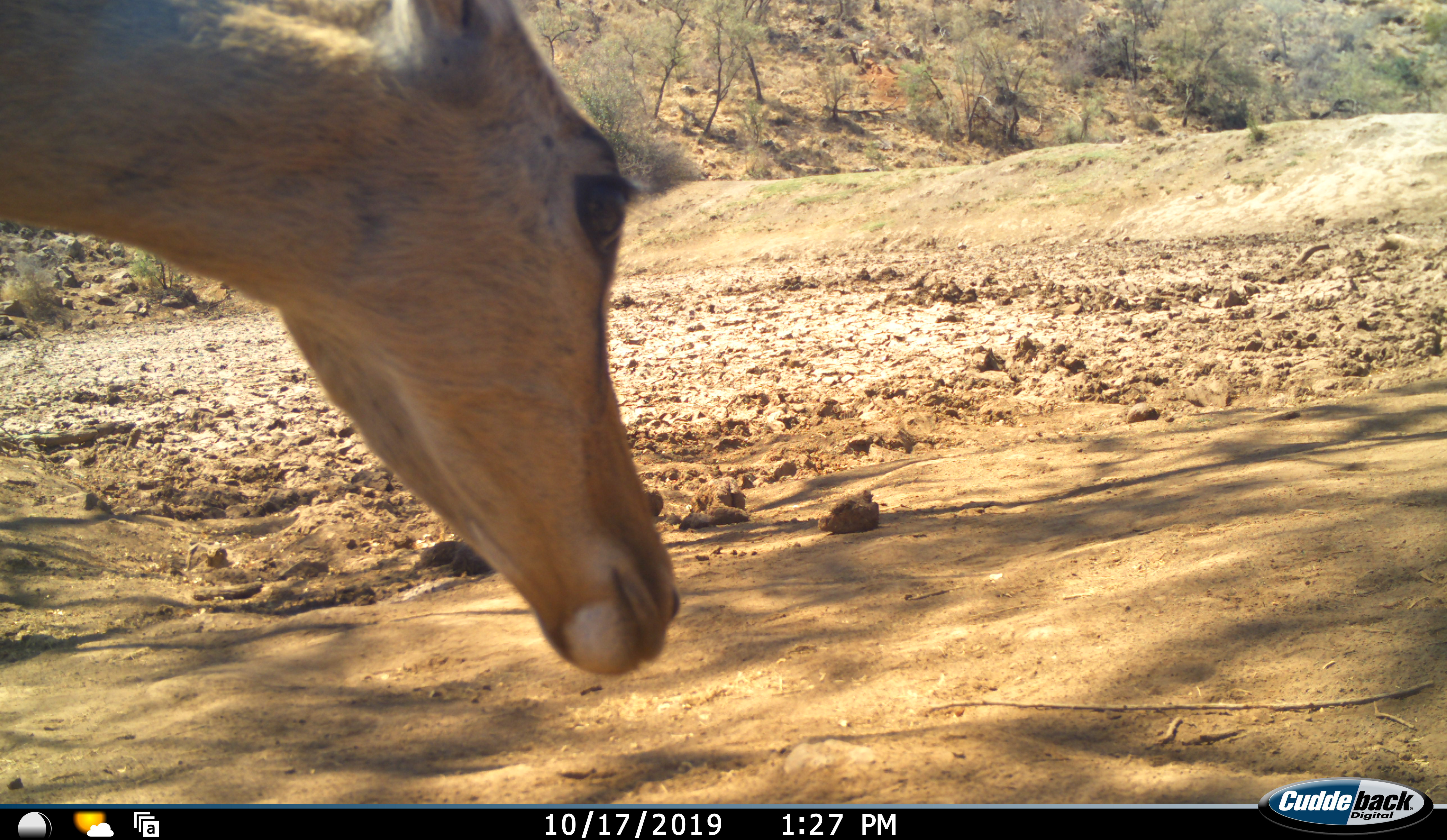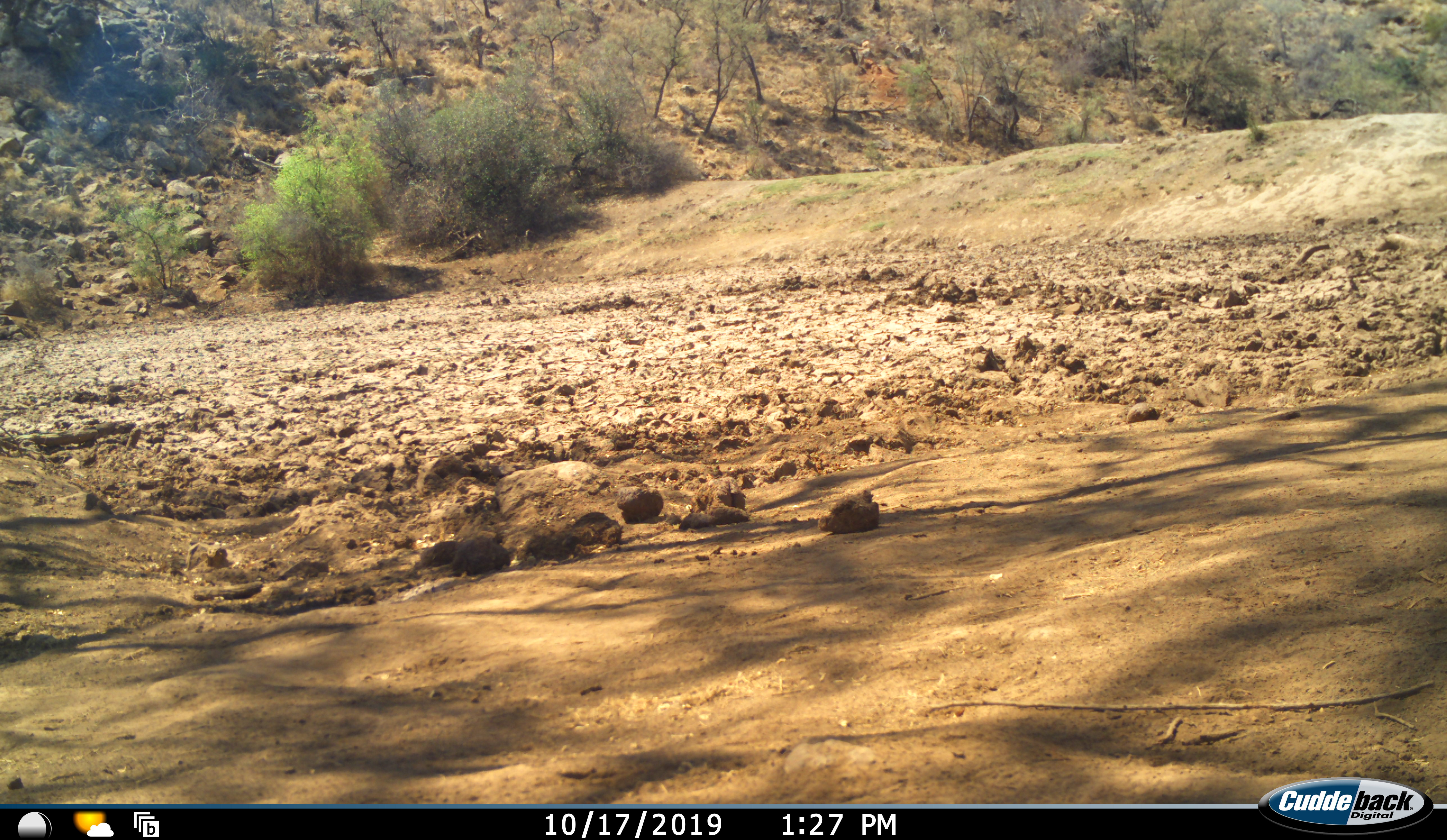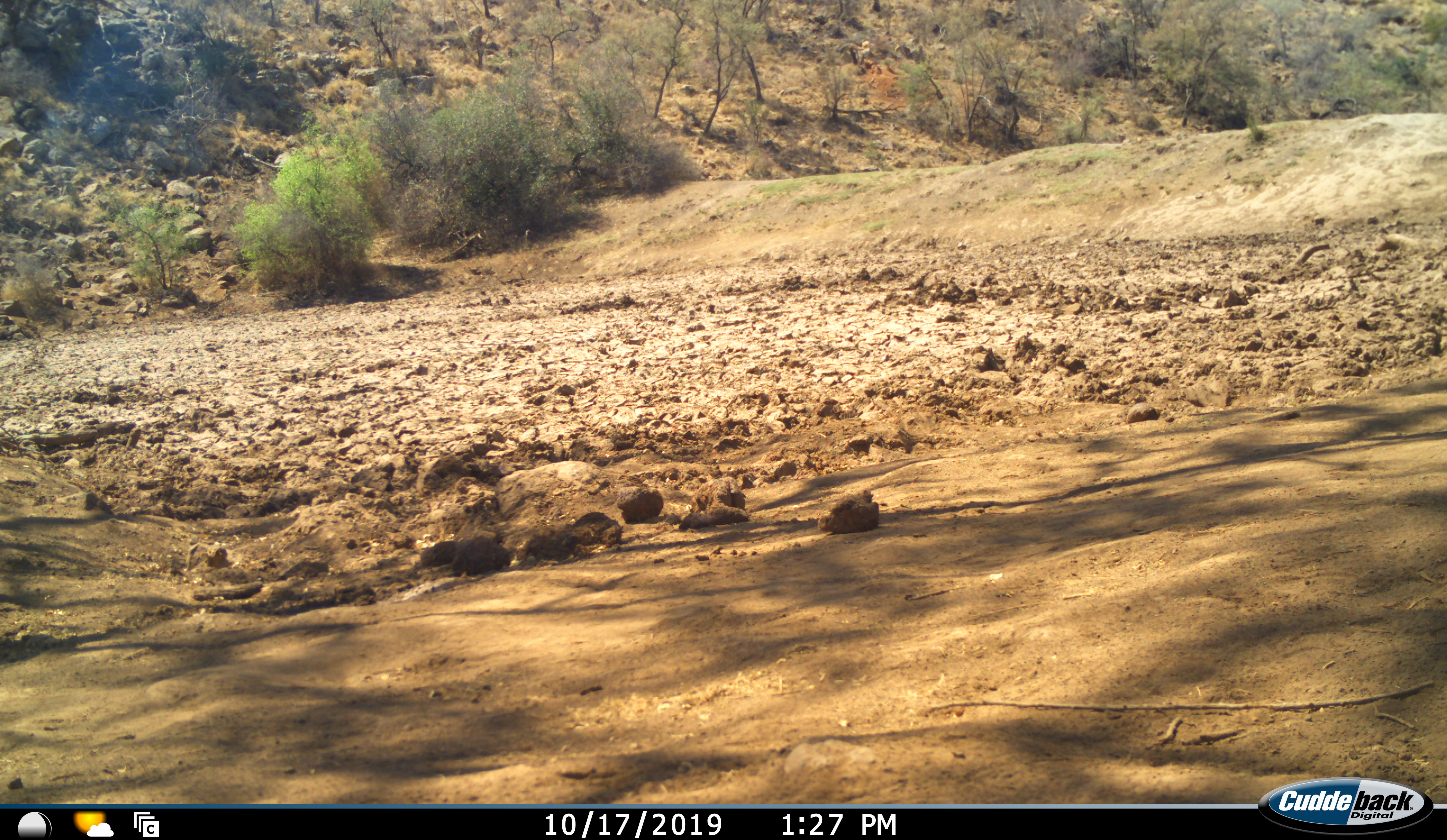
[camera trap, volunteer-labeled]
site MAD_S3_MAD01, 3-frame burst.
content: unidentified animal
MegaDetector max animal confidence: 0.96